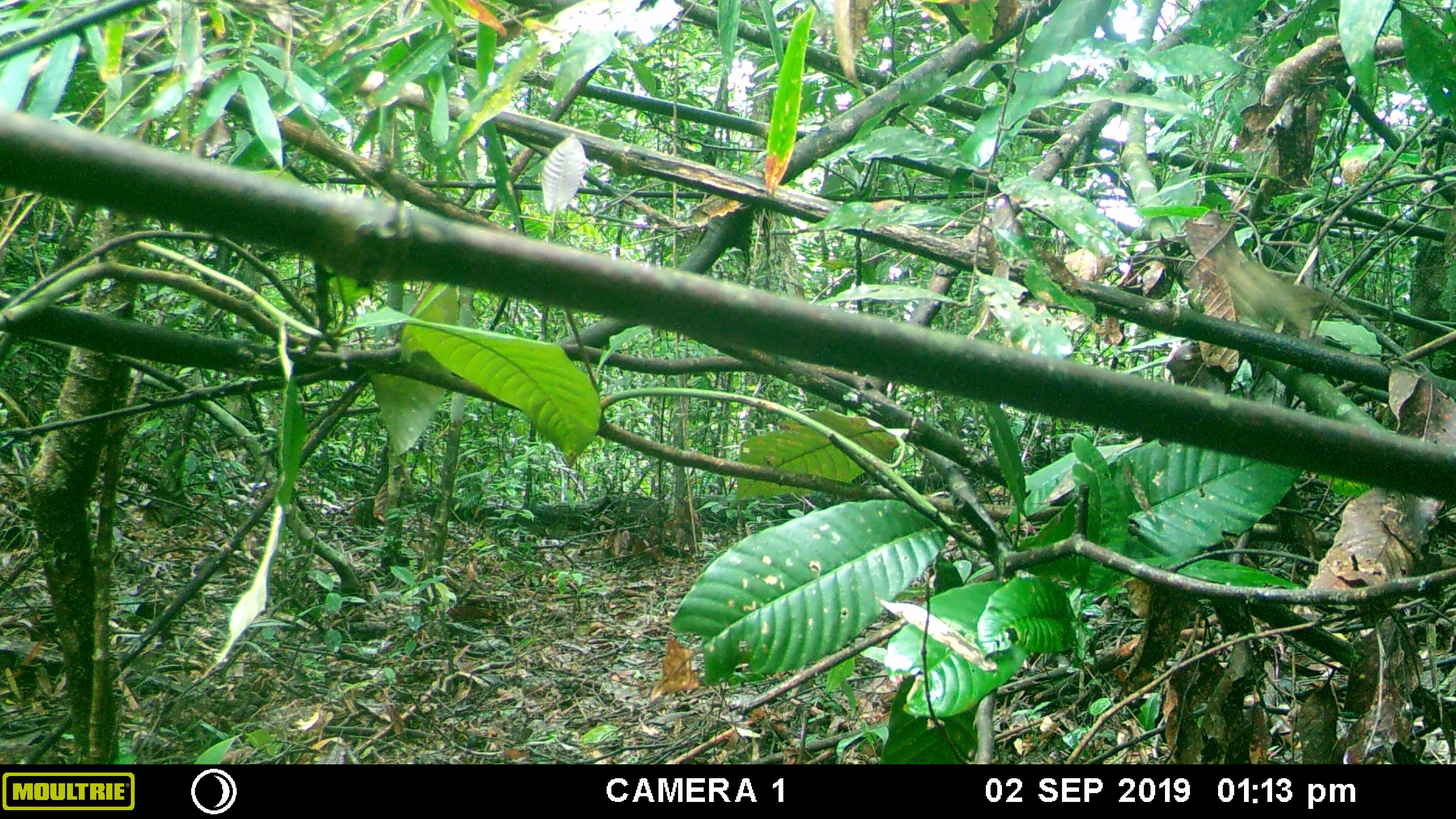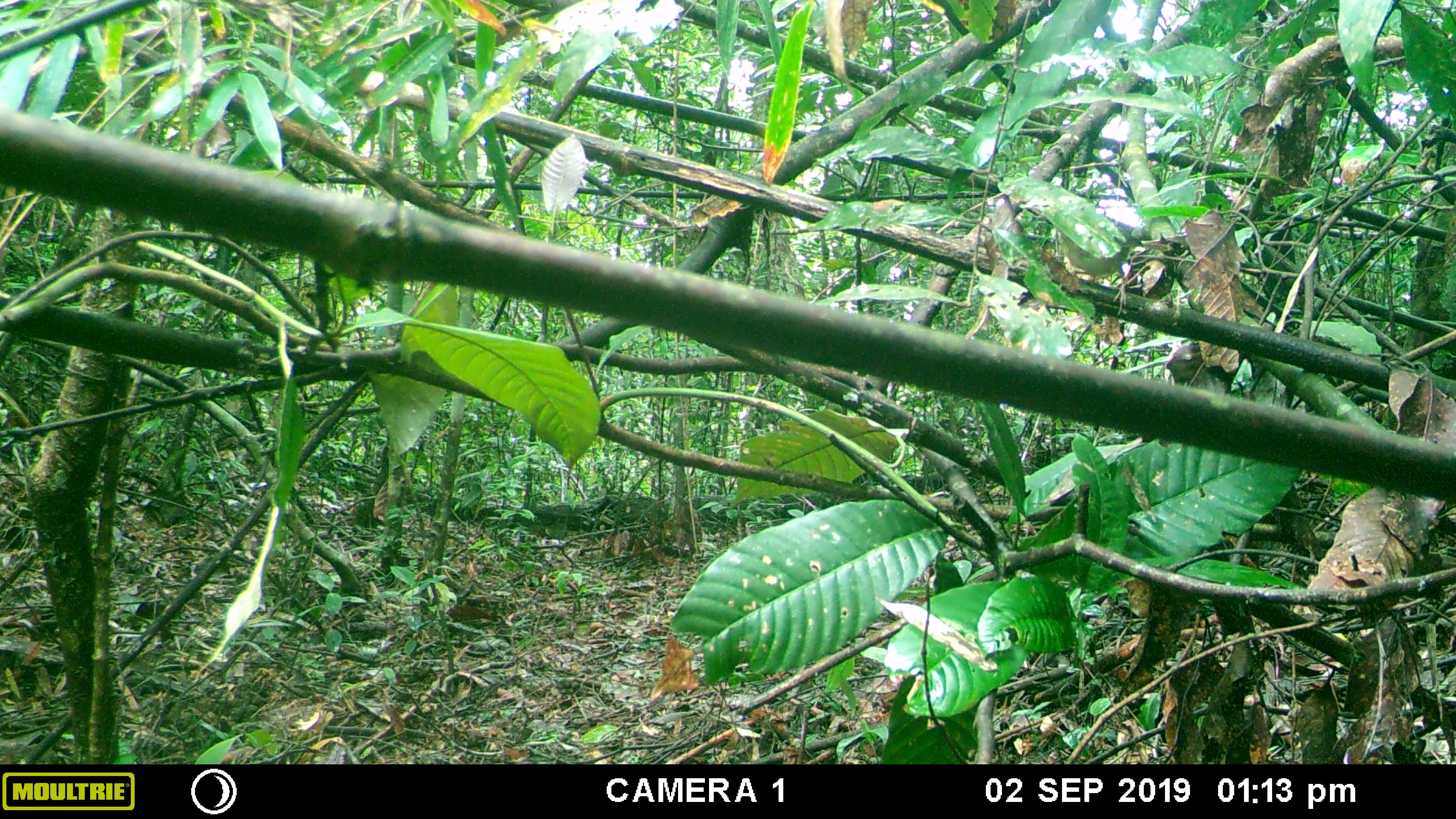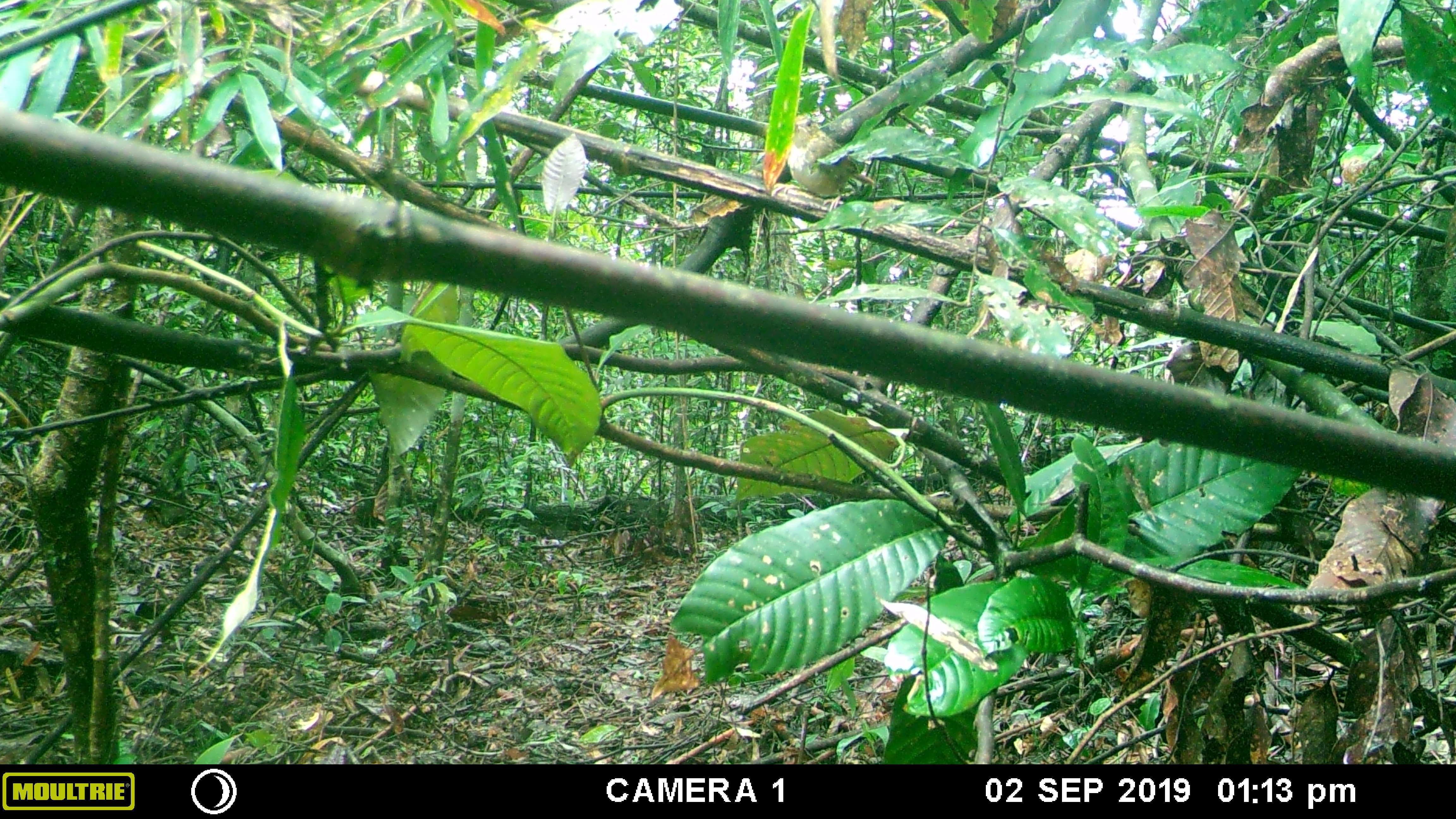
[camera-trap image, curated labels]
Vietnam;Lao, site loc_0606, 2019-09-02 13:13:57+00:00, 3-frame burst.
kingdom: Animalia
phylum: Chordata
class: Aves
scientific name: Aves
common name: bird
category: unidentified bird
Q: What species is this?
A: Unidentified bird (bird) (Aves).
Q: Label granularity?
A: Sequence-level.